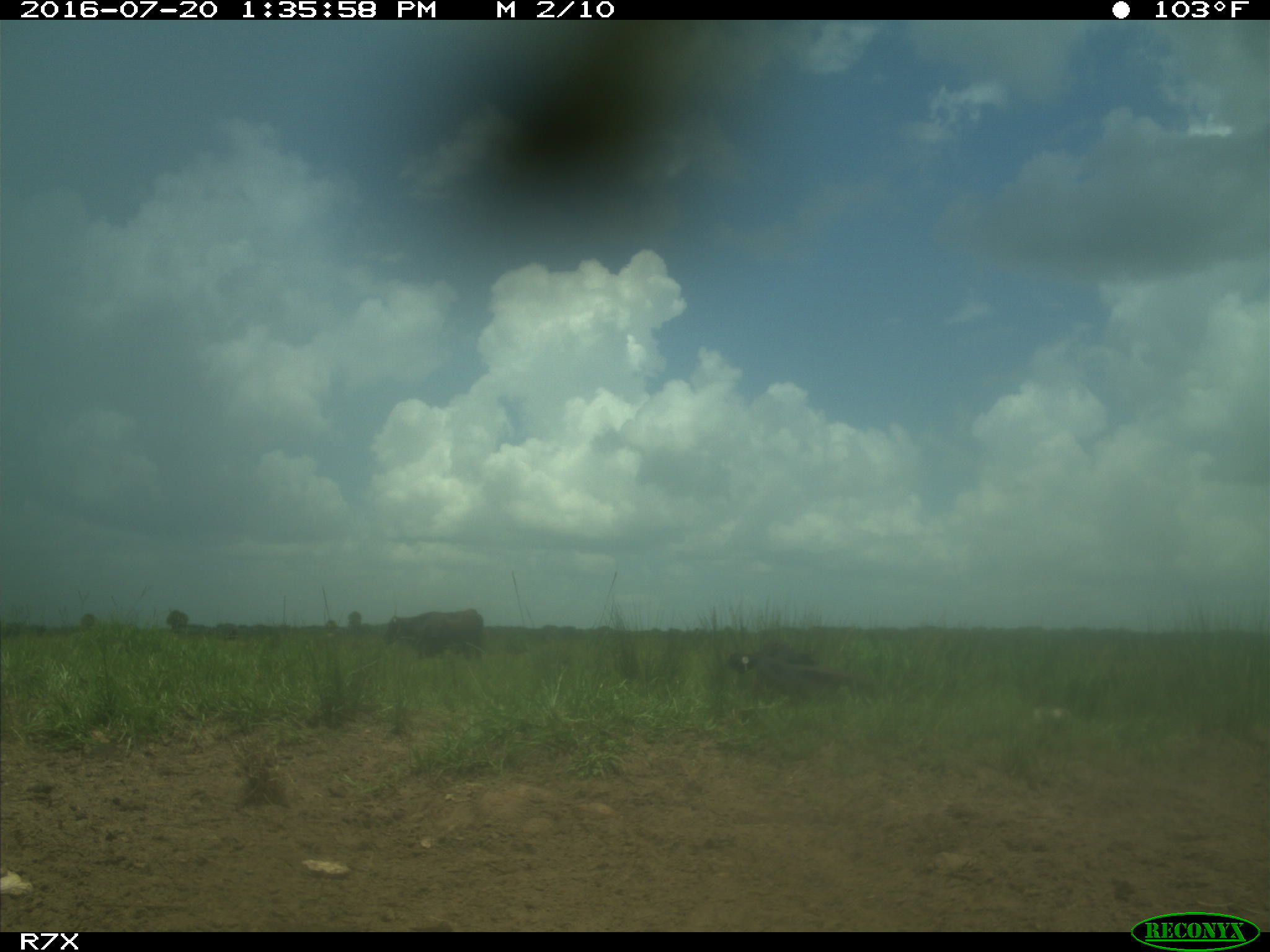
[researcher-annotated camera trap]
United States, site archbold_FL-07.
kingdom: Animalia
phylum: Chordata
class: Mammalia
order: Artiodactyla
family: Bovidae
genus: Bos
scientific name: Bos taurus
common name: domestic cow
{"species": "Bos taurus (domestic cow)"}